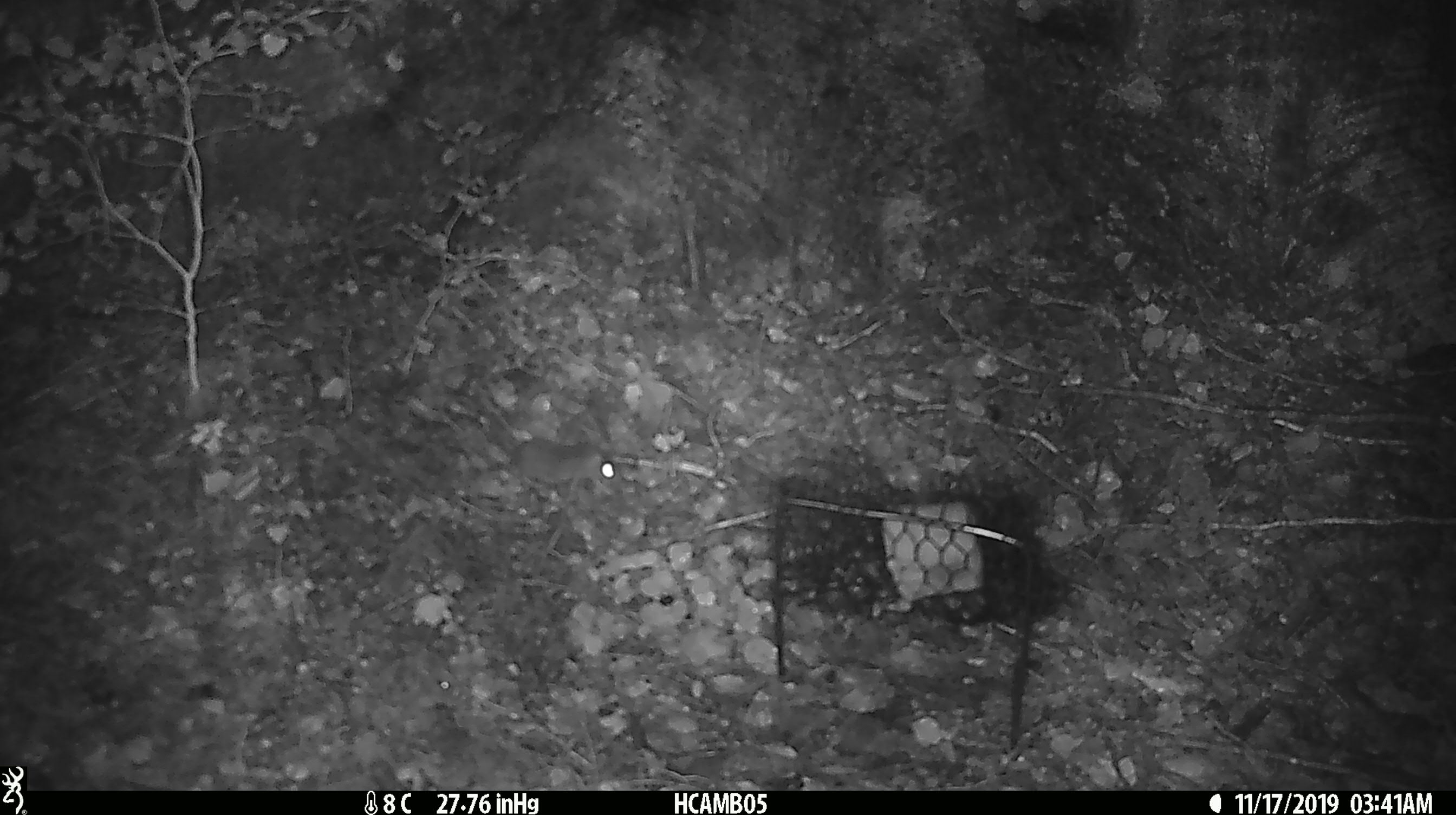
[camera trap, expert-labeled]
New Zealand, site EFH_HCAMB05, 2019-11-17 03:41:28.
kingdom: Animalia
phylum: Chordata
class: Mammalia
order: Rodentia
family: Muridae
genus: Mus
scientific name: Mus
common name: mouse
Mouse (Mus).